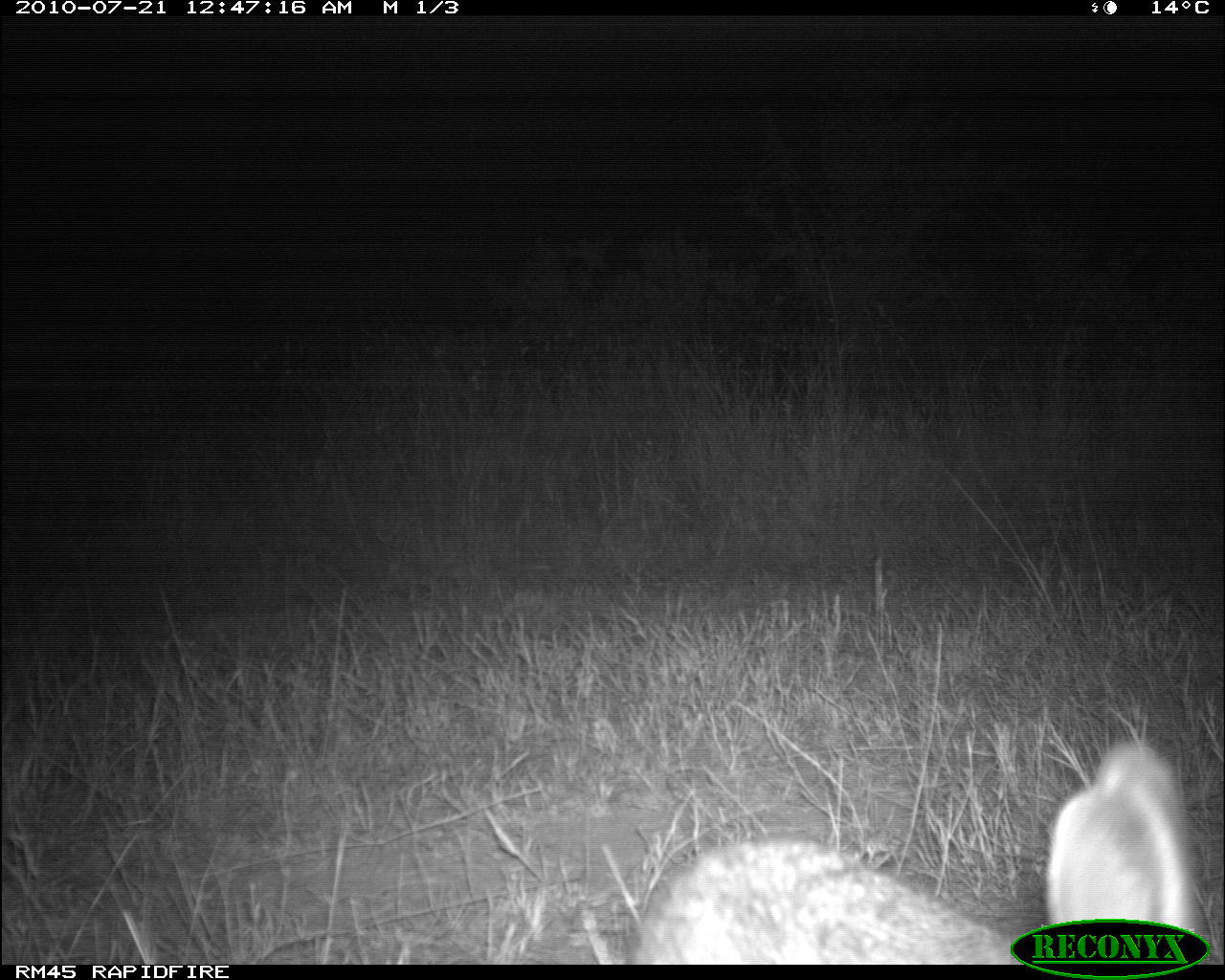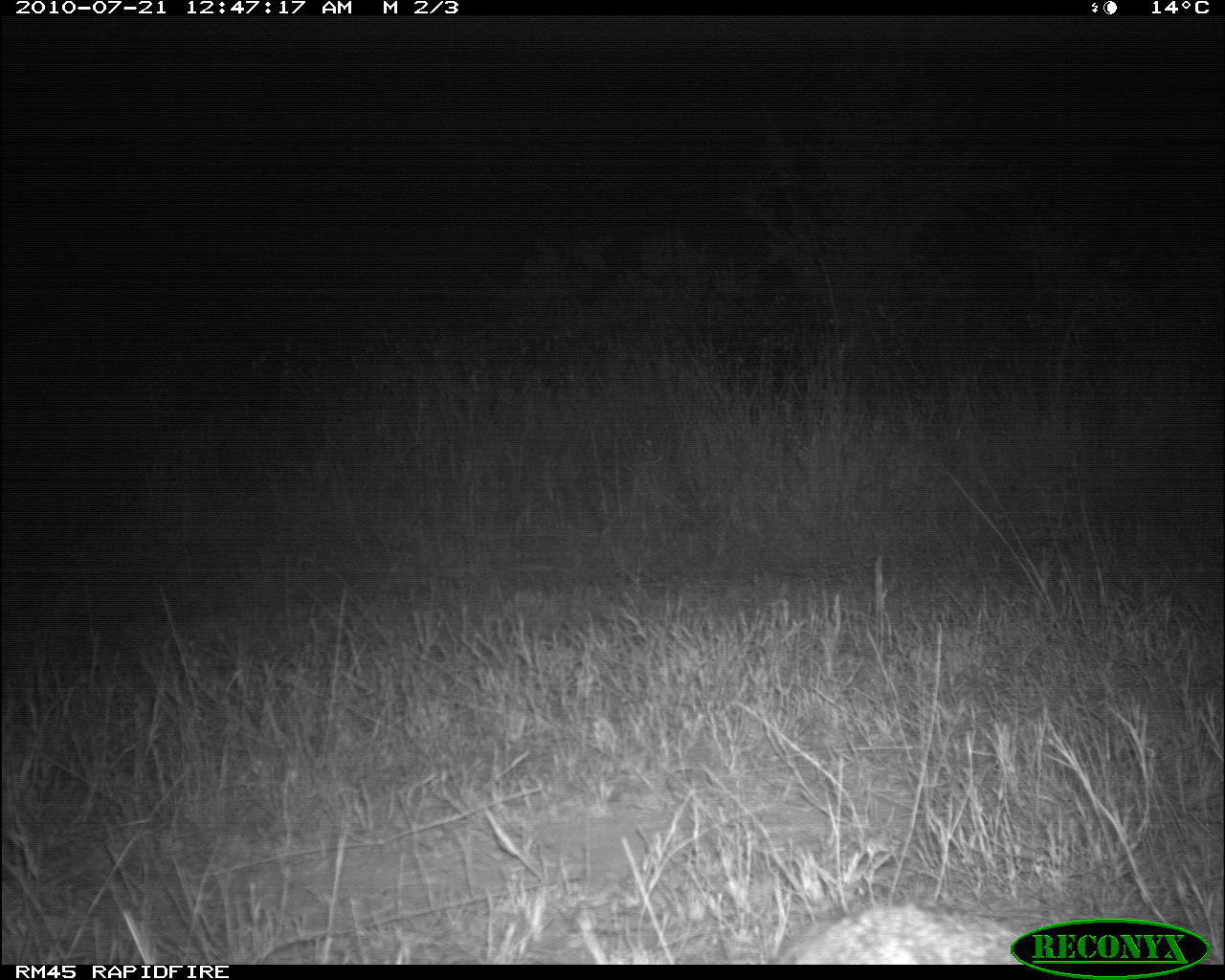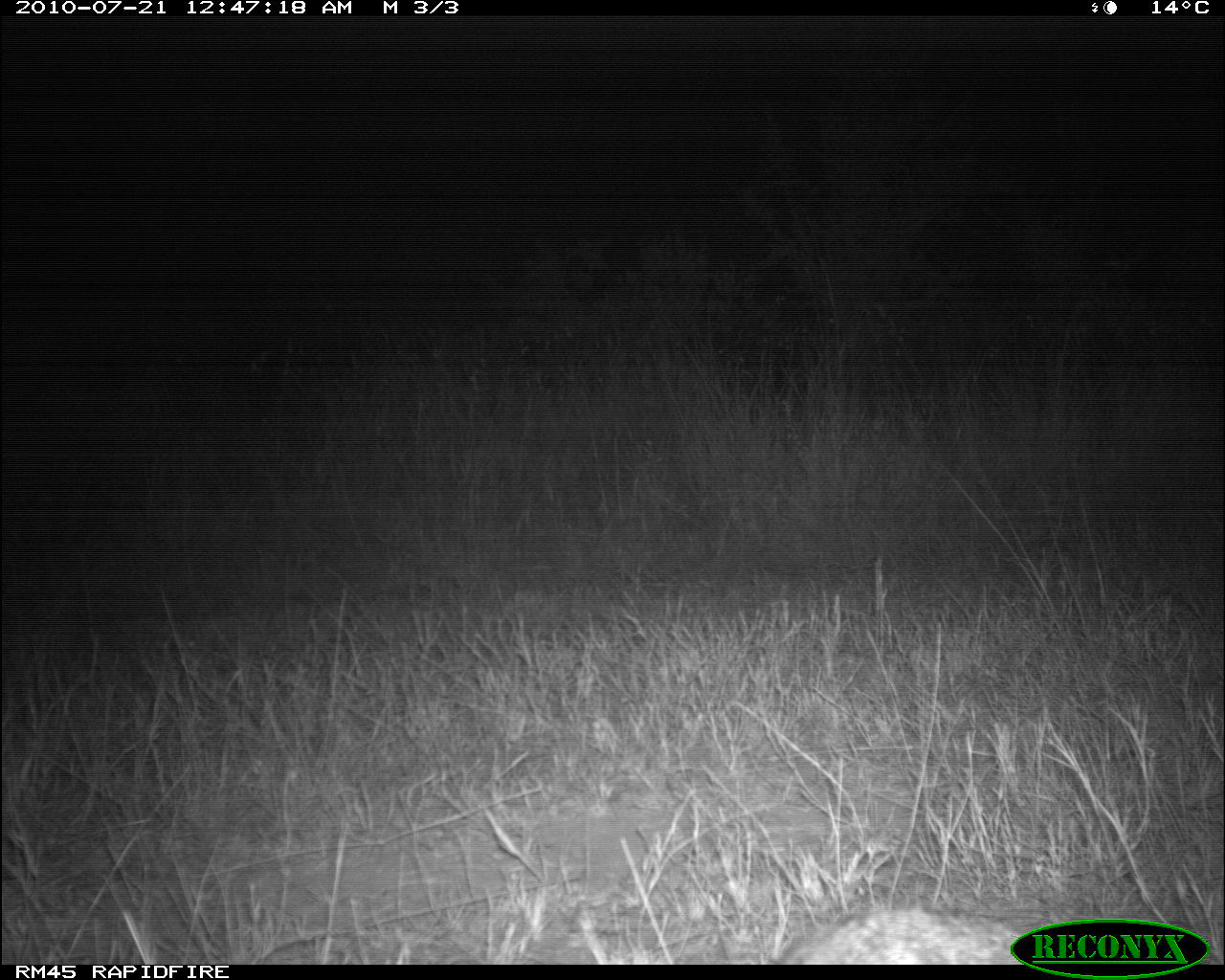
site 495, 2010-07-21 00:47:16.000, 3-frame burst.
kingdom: Animalia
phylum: Chordata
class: Mammalia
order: Artiodactyla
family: Bovidae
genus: Tragelaphus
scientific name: Tragelaphus oryx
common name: eland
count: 1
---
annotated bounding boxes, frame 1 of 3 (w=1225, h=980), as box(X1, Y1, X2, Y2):
tragelaphus oryx: box(630, 736, 1203, 963)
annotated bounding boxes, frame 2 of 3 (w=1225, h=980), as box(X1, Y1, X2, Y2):
tragelaphus oryx: box(767, 899, 1054, 963)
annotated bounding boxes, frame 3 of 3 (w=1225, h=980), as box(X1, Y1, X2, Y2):
tragelaphus oryx: box(774, 902, 1024, 963)